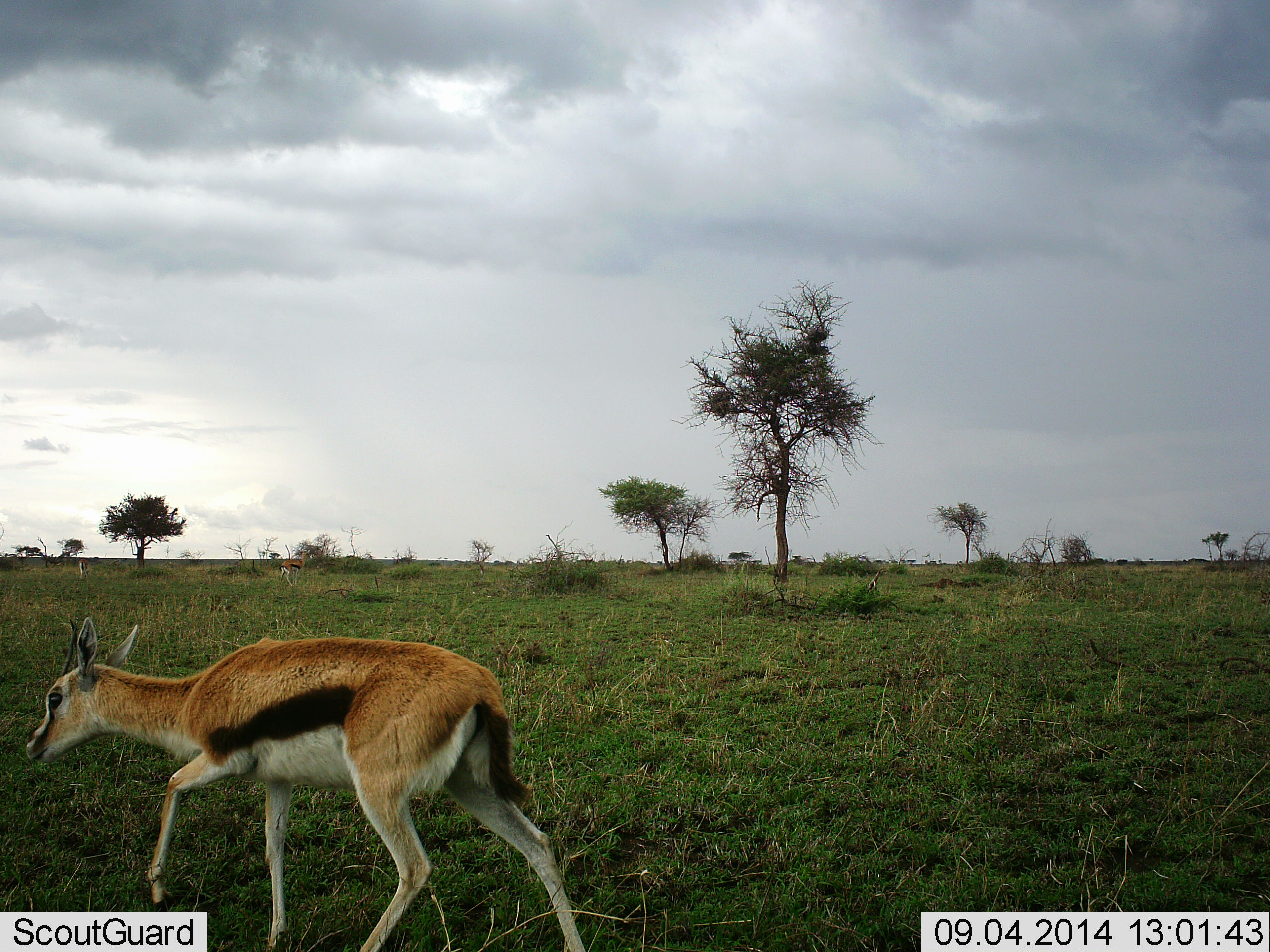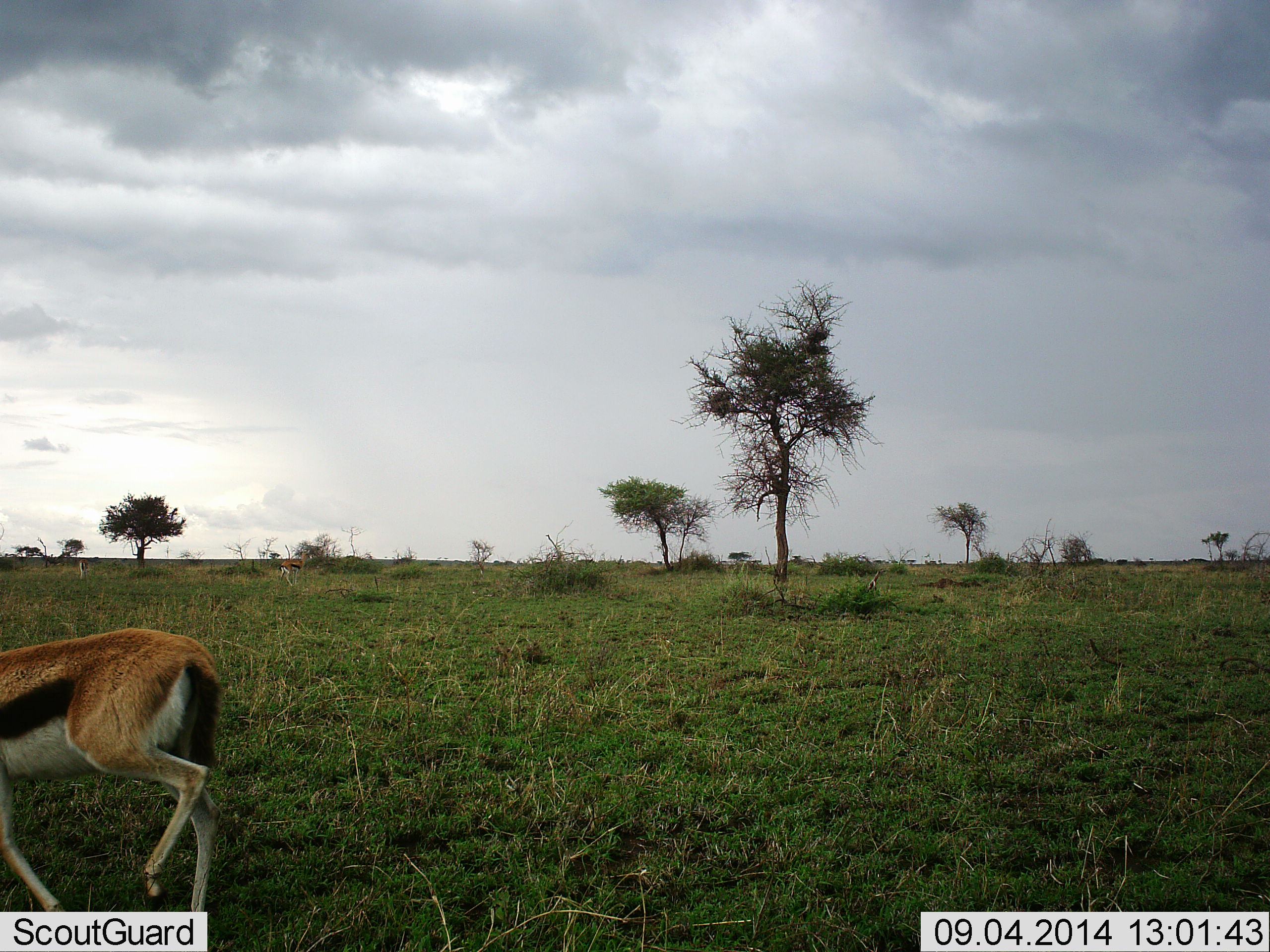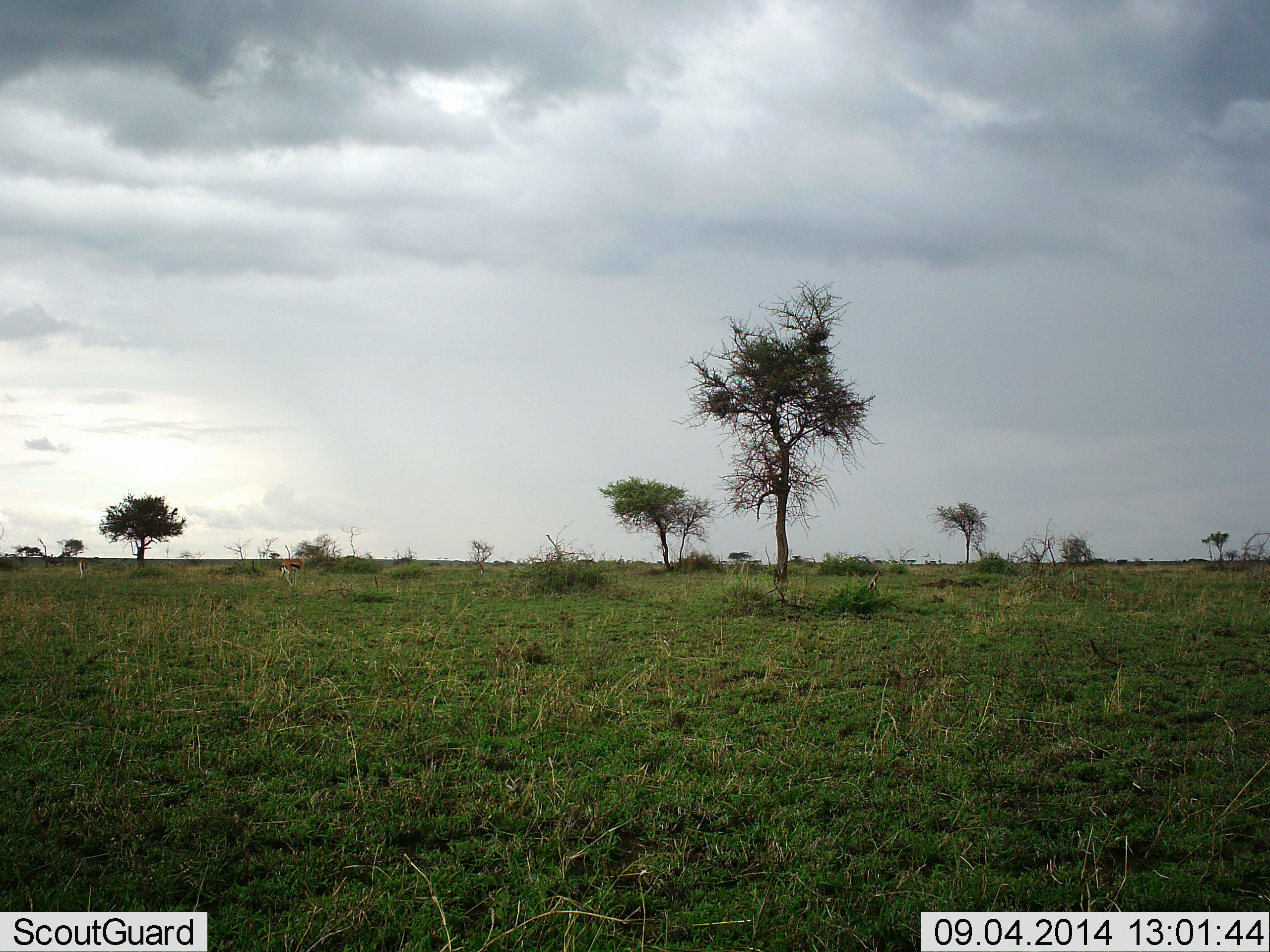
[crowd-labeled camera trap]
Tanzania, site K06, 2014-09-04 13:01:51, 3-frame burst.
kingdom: Animalia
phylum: Chordata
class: Mammalia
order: Artiodactyla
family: Bovidae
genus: Eudorcas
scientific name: Eudorcas thomsonii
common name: thomson's gazelle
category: gazellethomsons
Gazellethomsons (thomson's gazelle) (Eudorcas thomsonii), count 1. Behavior (volunteer vote fractions): standing 10%, resting 0%, moving 100%, interacting 0%. Young present (vote fraction): 0%. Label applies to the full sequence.